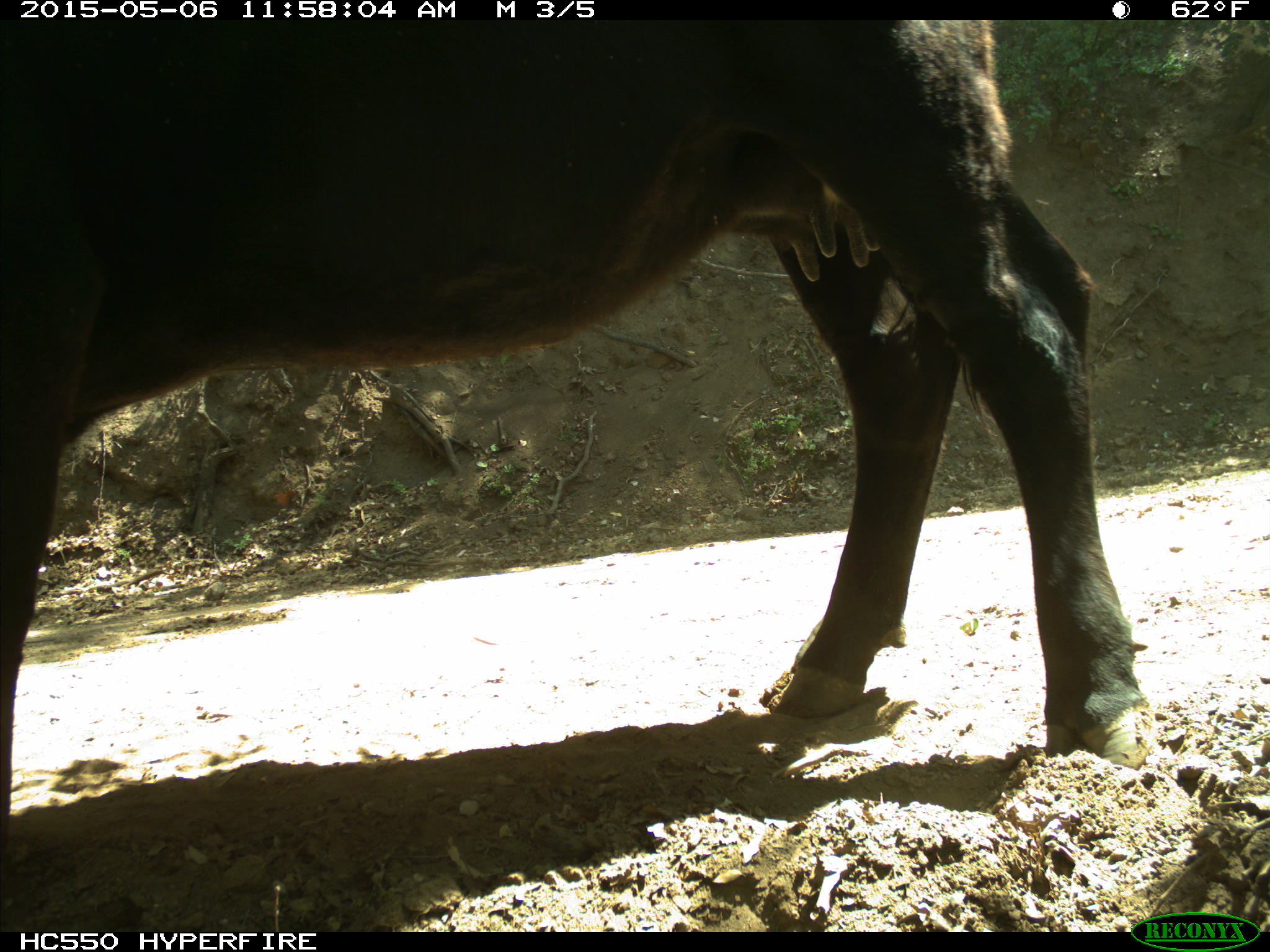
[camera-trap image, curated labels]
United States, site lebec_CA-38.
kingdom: Animalia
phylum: Chordata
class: Mammalia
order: Artiodactyla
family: Bovidae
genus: Bos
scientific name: Bos taurus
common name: domestic cow